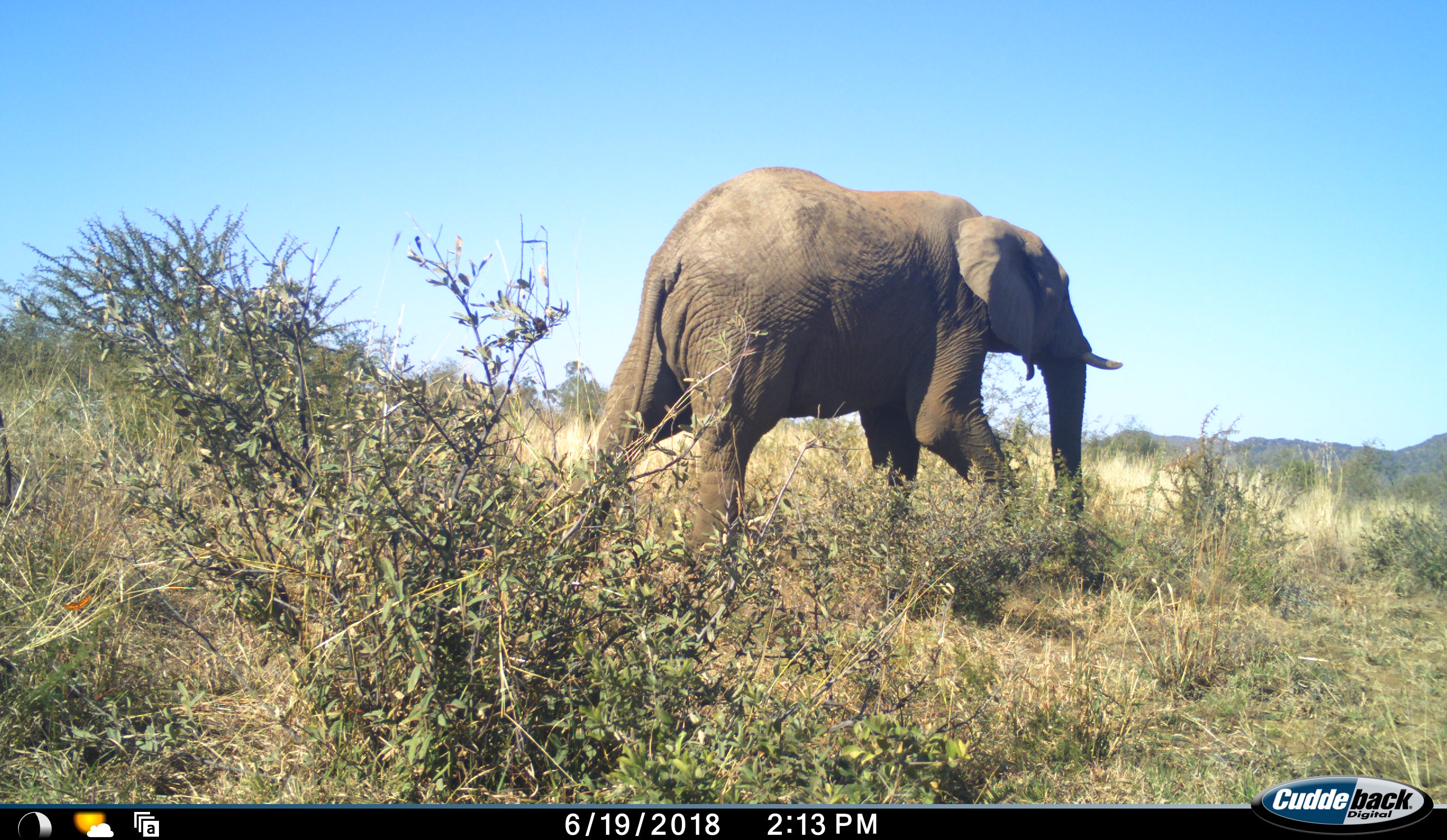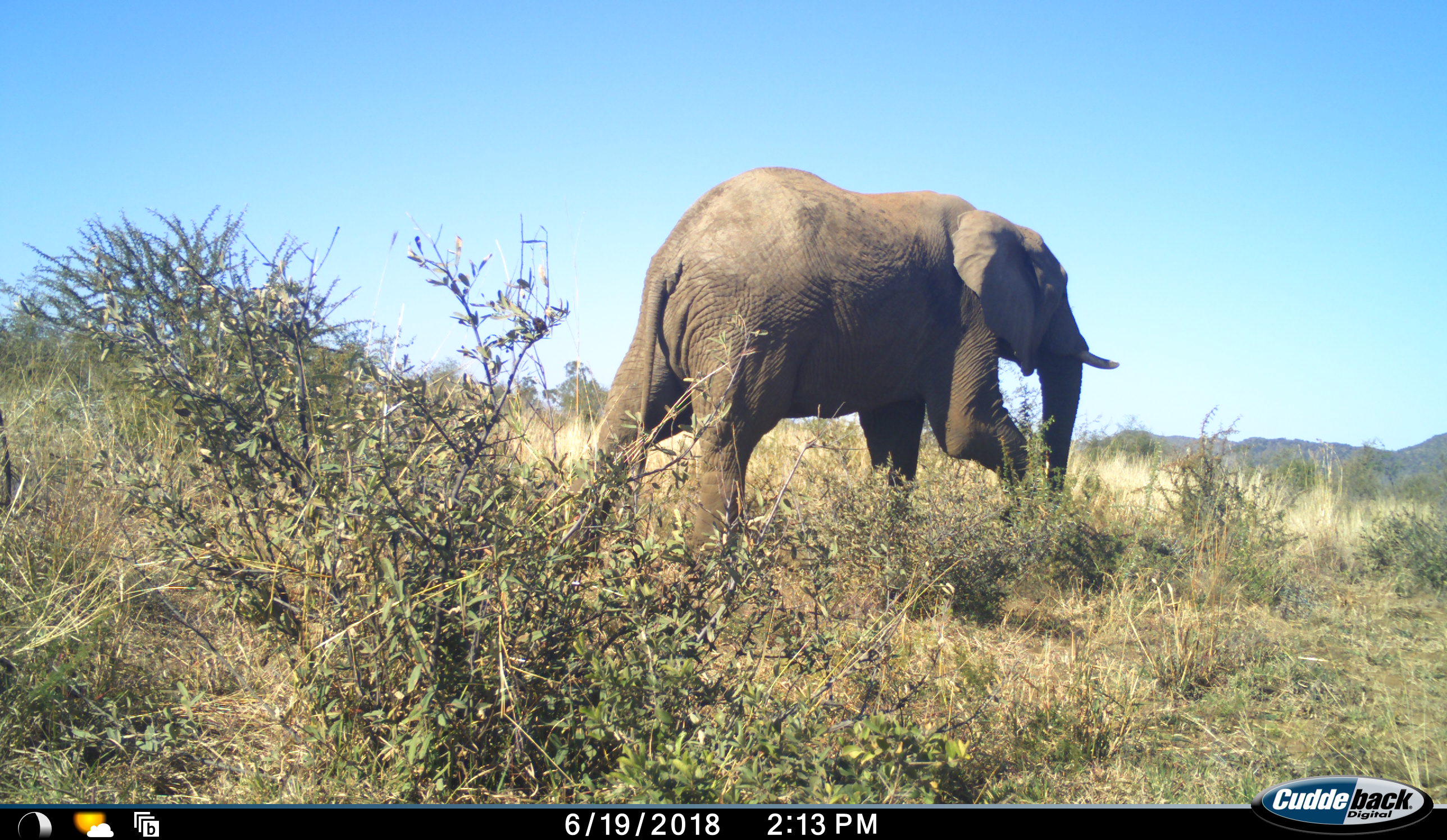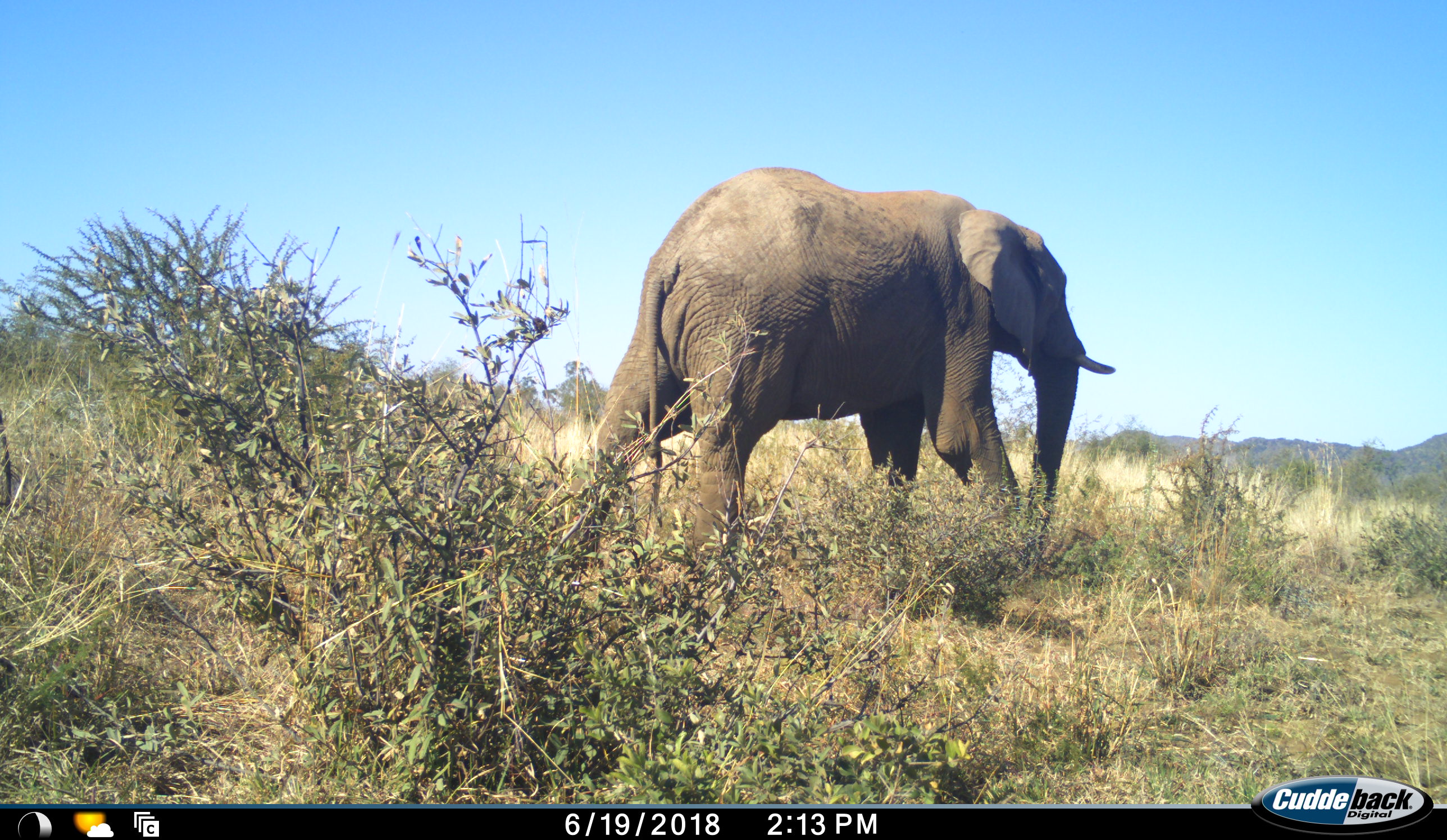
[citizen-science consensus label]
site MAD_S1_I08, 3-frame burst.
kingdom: Animalia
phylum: Chordata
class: Mammalia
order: Proboscidea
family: Elephantidae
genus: Loxodonta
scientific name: Loxodonta africana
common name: african bush elephant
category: elephant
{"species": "elephant (african bush elephant) (Loxodonta africana)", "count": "1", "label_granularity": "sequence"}